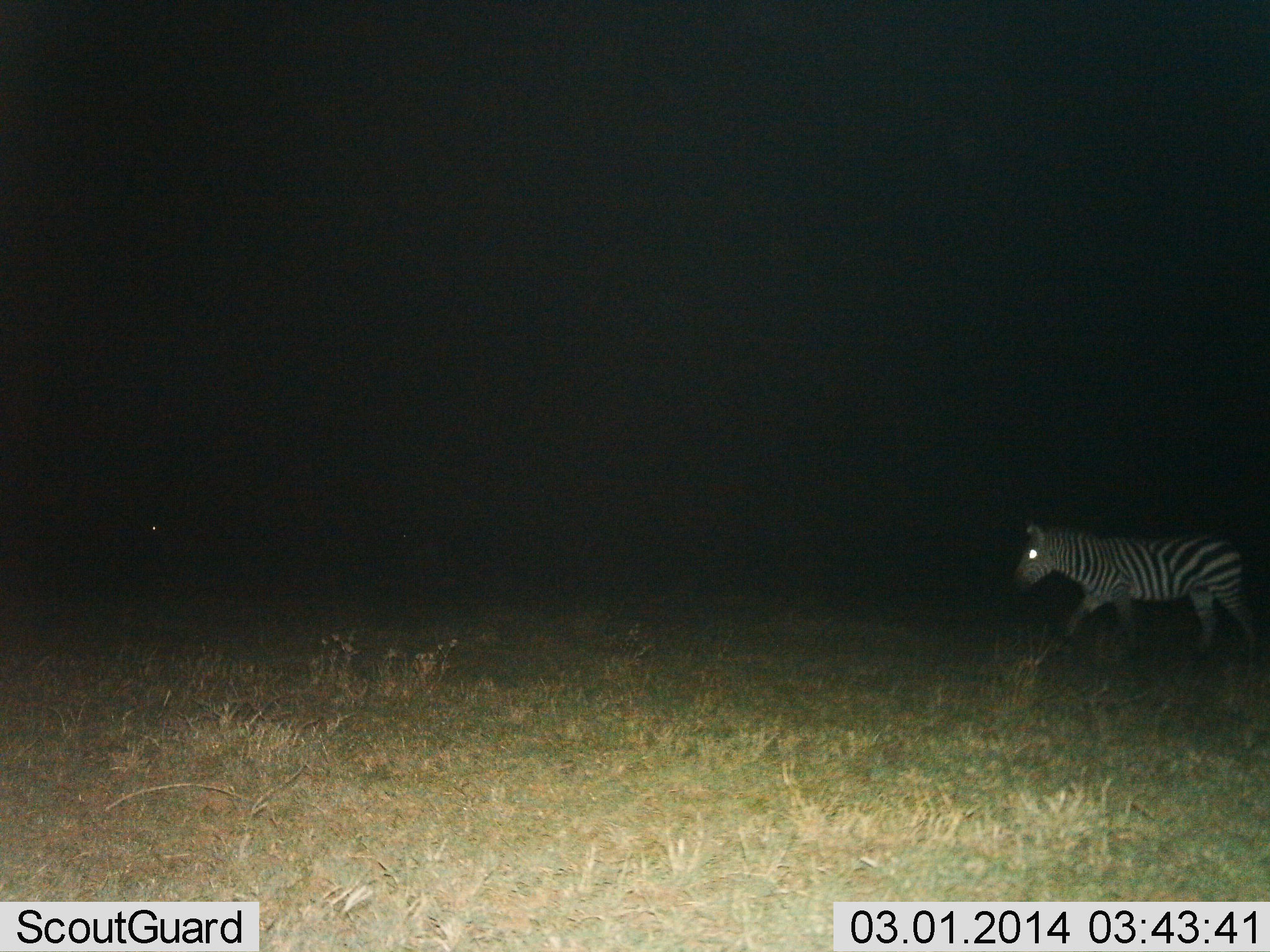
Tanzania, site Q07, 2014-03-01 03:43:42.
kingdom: Animalia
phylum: Chordata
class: Mammalia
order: Perissodactyla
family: Equidae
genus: Equus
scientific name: Equus quagga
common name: plains zebra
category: zebra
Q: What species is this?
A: Zebra (plains zebra) (Equus quagga).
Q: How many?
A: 1.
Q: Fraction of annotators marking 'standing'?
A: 0%.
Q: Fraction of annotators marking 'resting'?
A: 0%.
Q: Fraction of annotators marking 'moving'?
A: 100%.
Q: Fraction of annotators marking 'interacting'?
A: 0%.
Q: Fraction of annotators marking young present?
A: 0%.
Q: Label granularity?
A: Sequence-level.